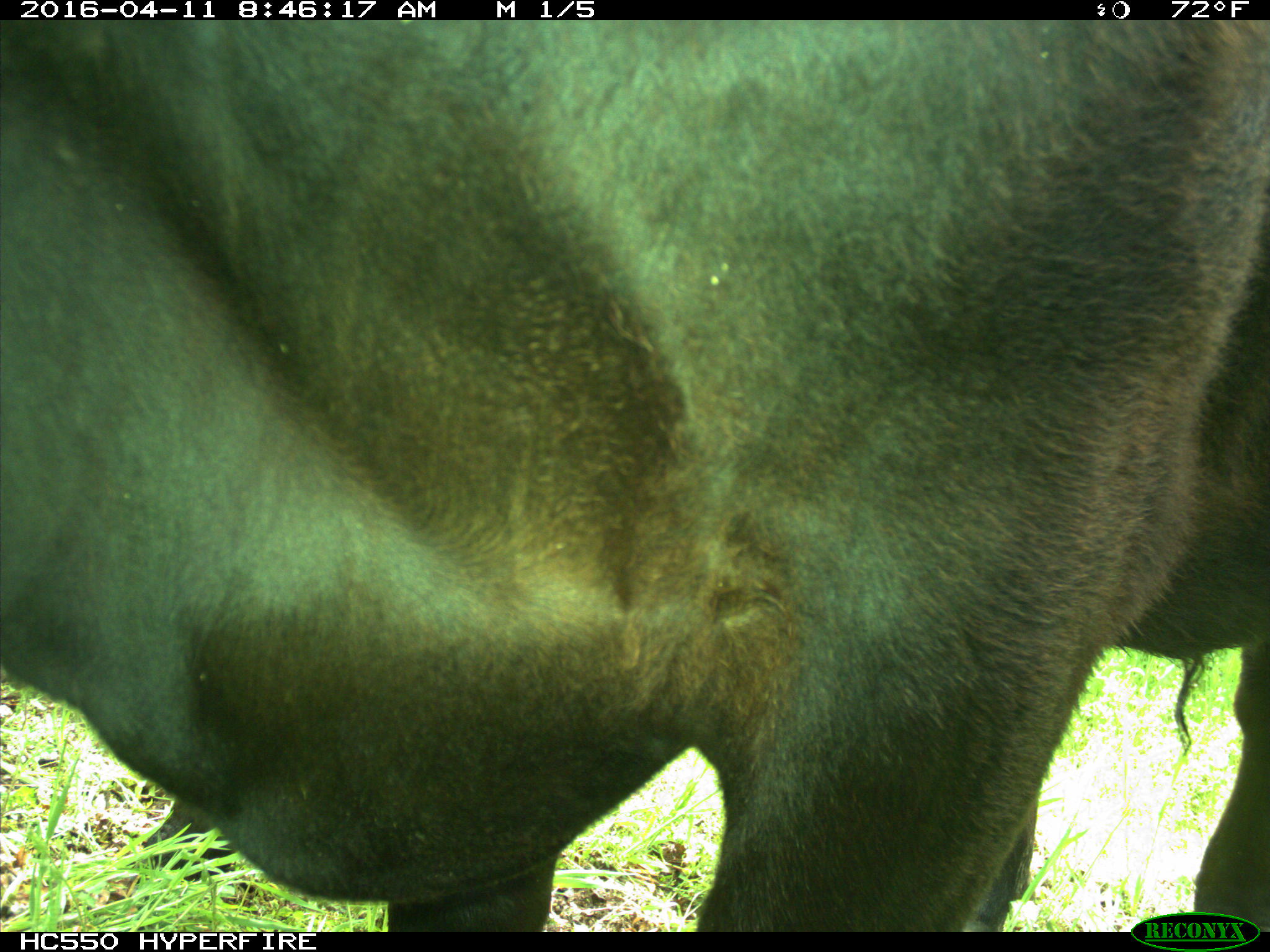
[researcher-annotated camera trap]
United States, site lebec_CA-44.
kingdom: Animalia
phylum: Chordata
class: Mammalia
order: Artiodactyla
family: Bovidae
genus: Bos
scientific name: Bos taurus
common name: domestic cow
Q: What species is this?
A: Bos taurus (domestic cow).